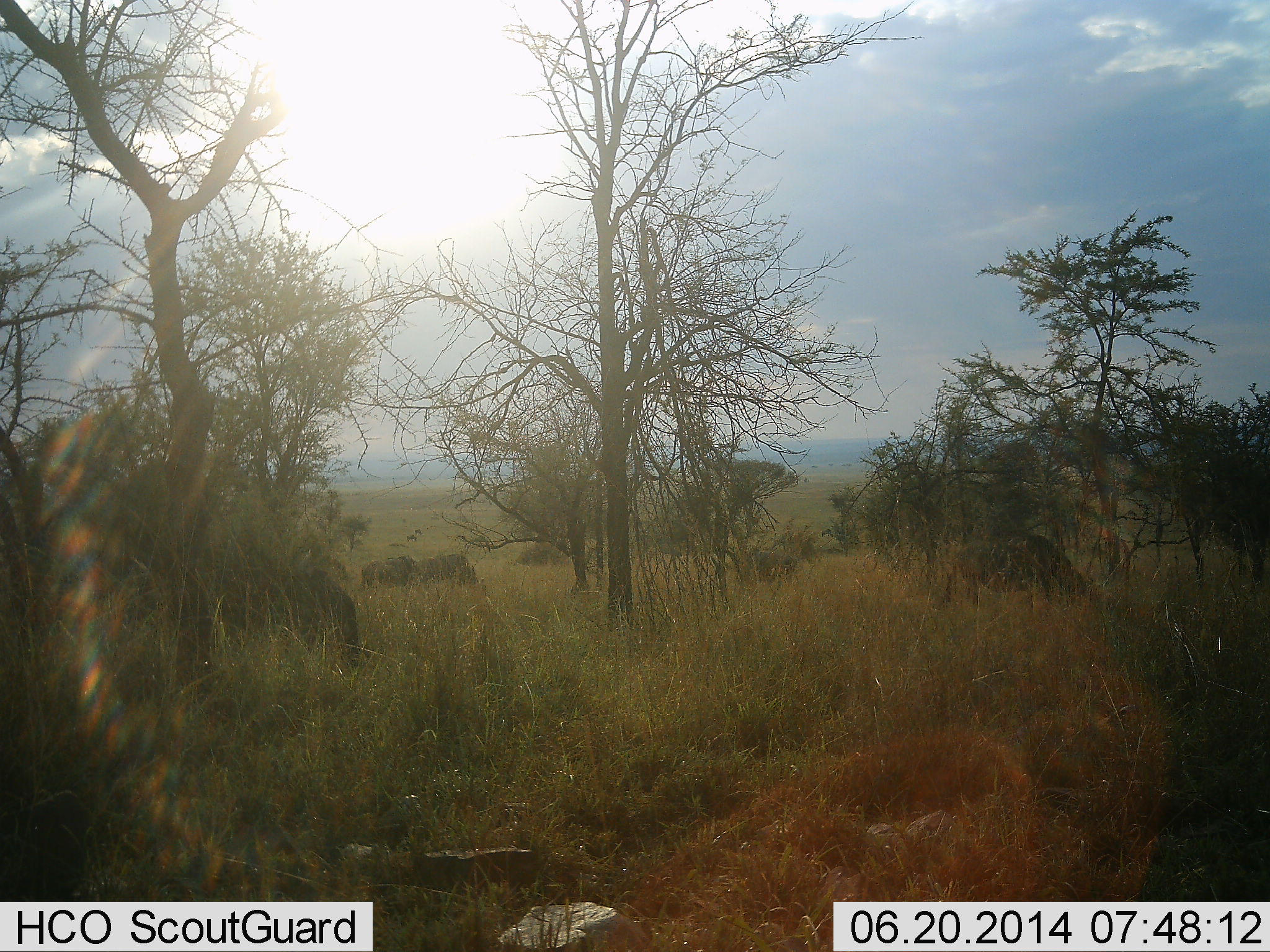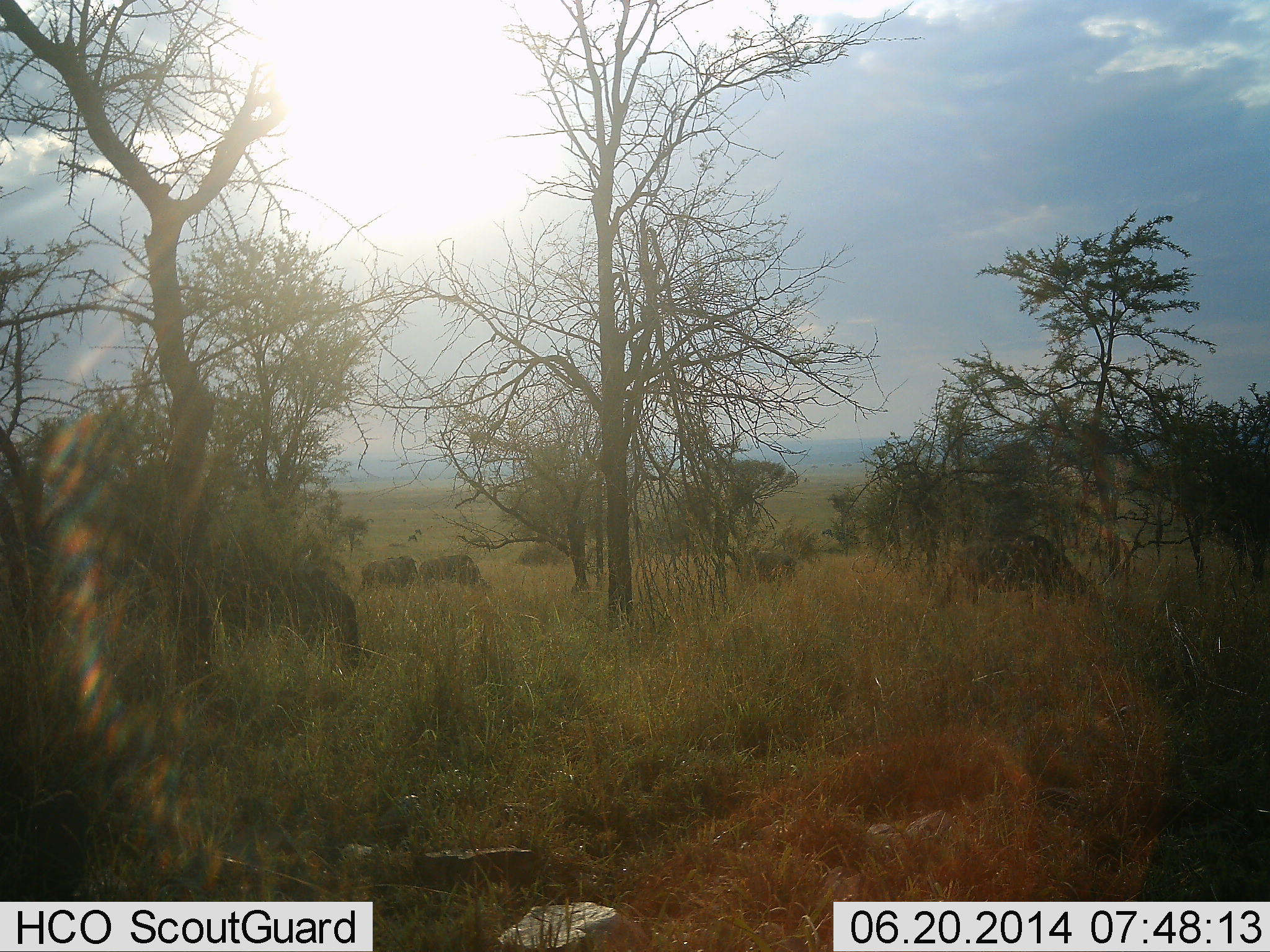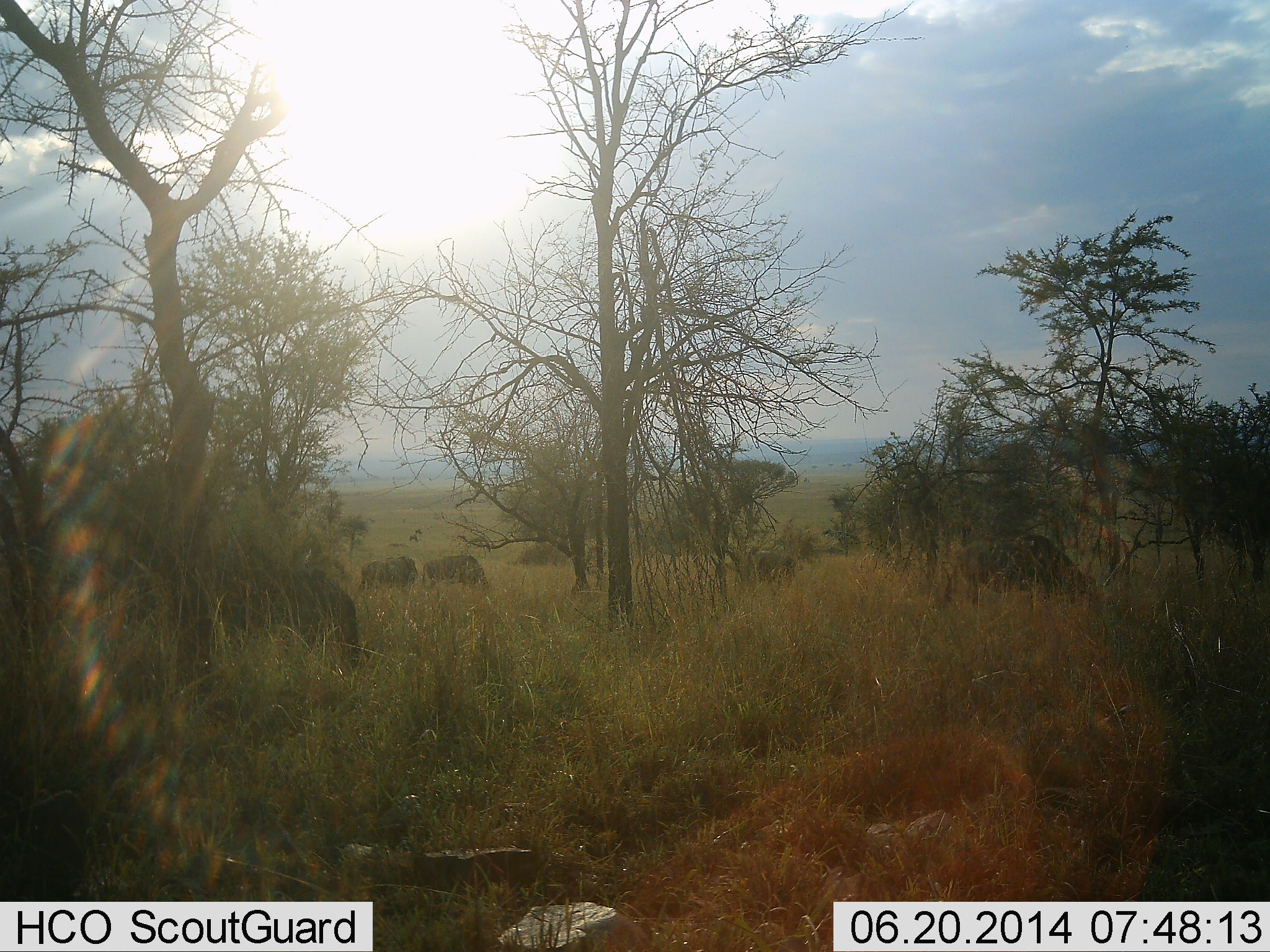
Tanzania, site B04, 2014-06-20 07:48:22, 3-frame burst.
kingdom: Animalia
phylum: Chordata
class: Mammalia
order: Artiodactyla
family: Bovidae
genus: Connochaetes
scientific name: Connochaetes taurinus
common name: blue wildebeest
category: wildebeest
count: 4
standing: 18%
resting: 0%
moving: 0%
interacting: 0%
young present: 0%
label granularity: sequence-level